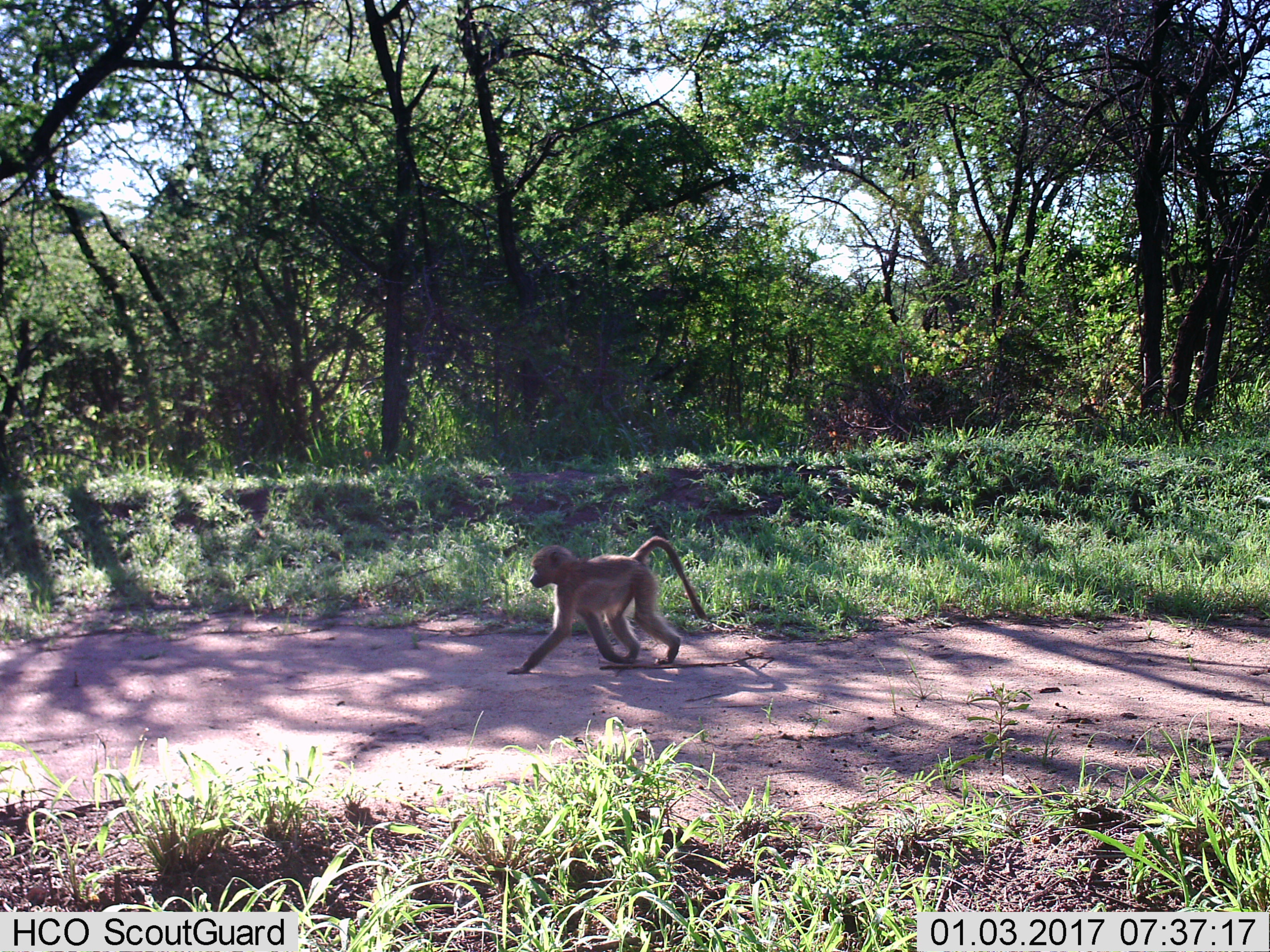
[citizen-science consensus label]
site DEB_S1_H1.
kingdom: Animalia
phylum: Chordata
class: Mammalia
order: Primates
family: Cercopithecidae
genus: Papio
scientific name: Papio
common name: baboon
Baboon (Papio), count 1. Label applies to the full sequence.